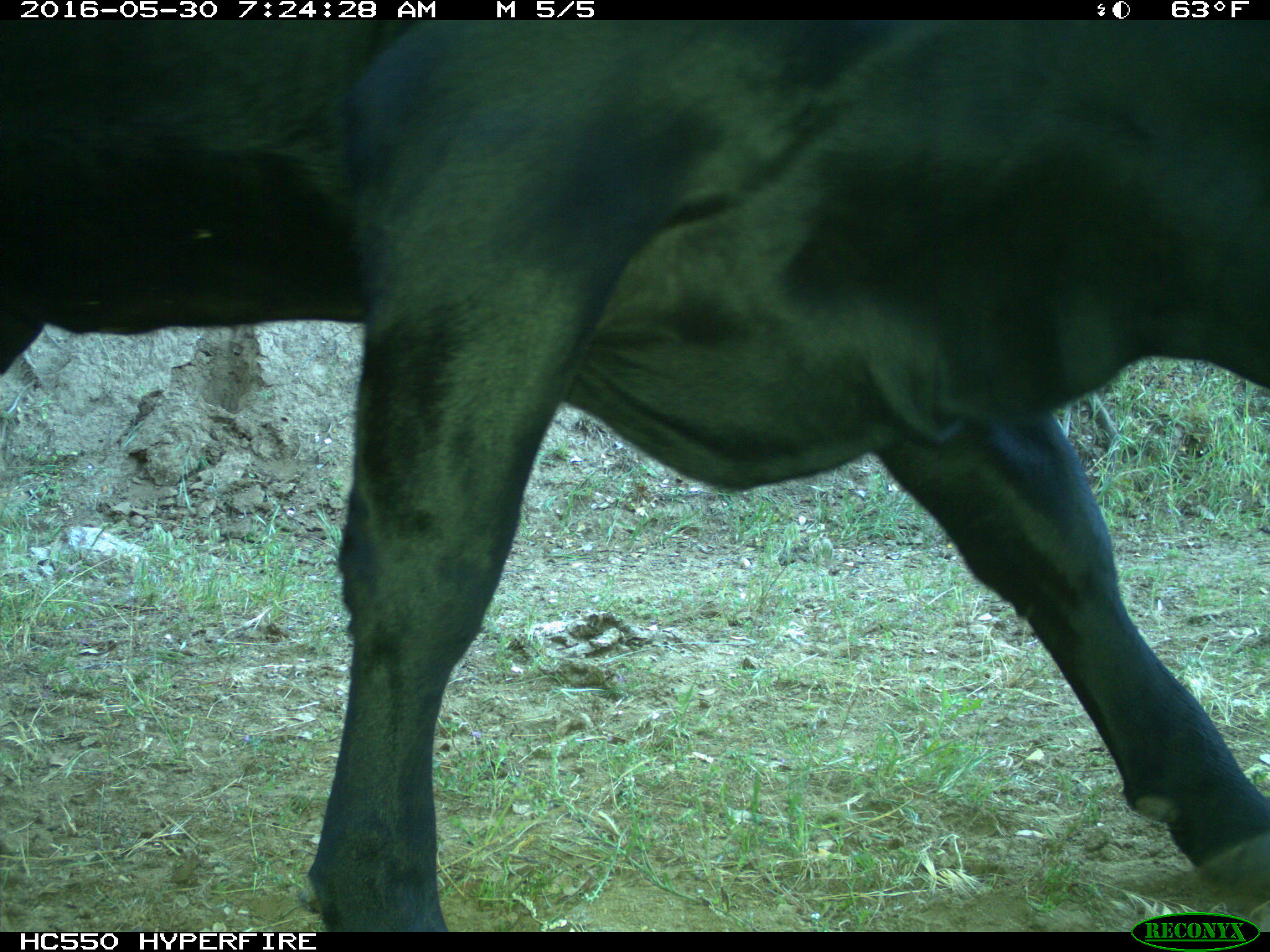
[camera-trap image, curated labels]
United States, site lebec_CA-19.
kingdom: Animalia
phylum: Chordata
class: Mammalia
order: Artiodactyla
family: Bovidae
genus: Bos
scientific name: Bos taurus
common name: domestic cow